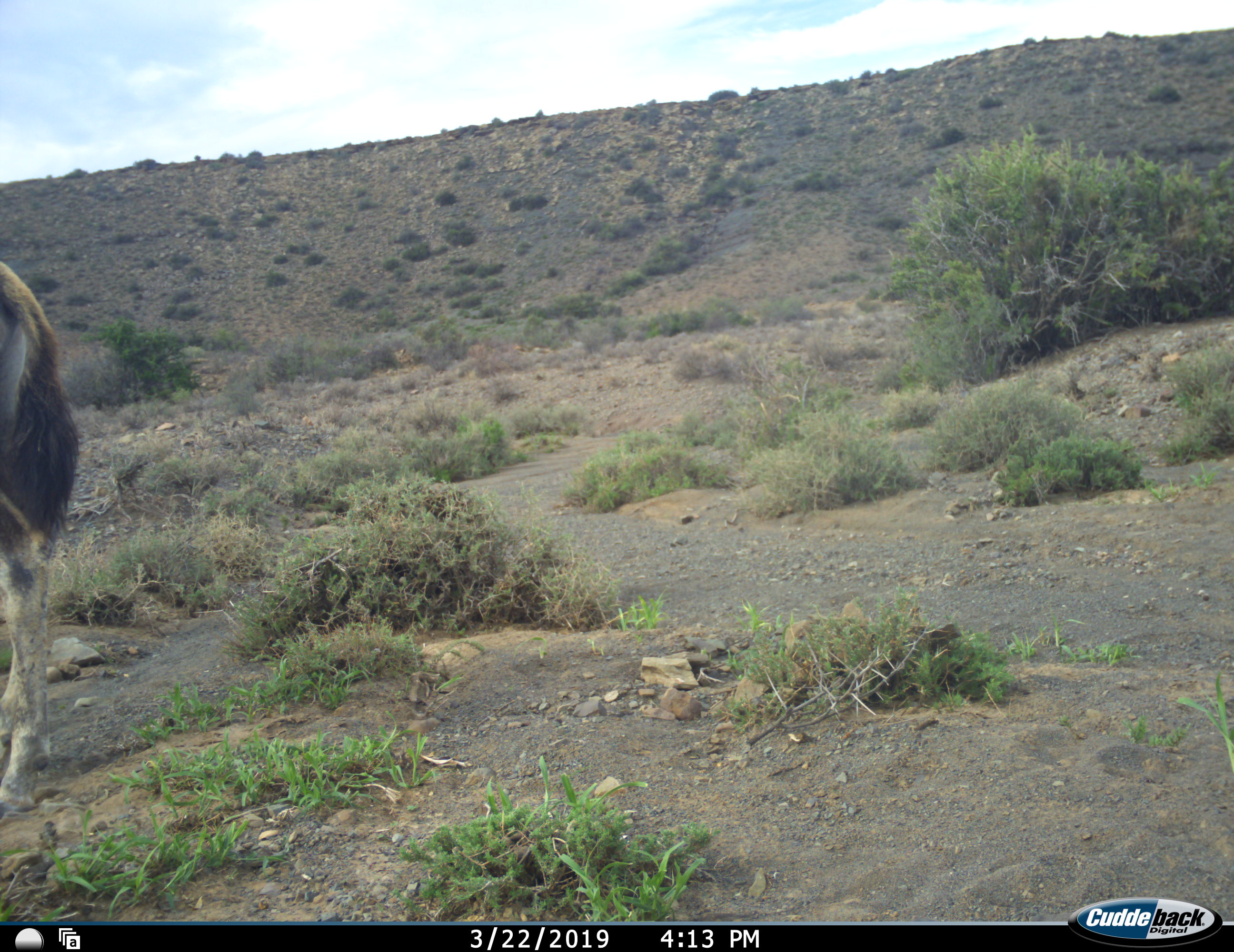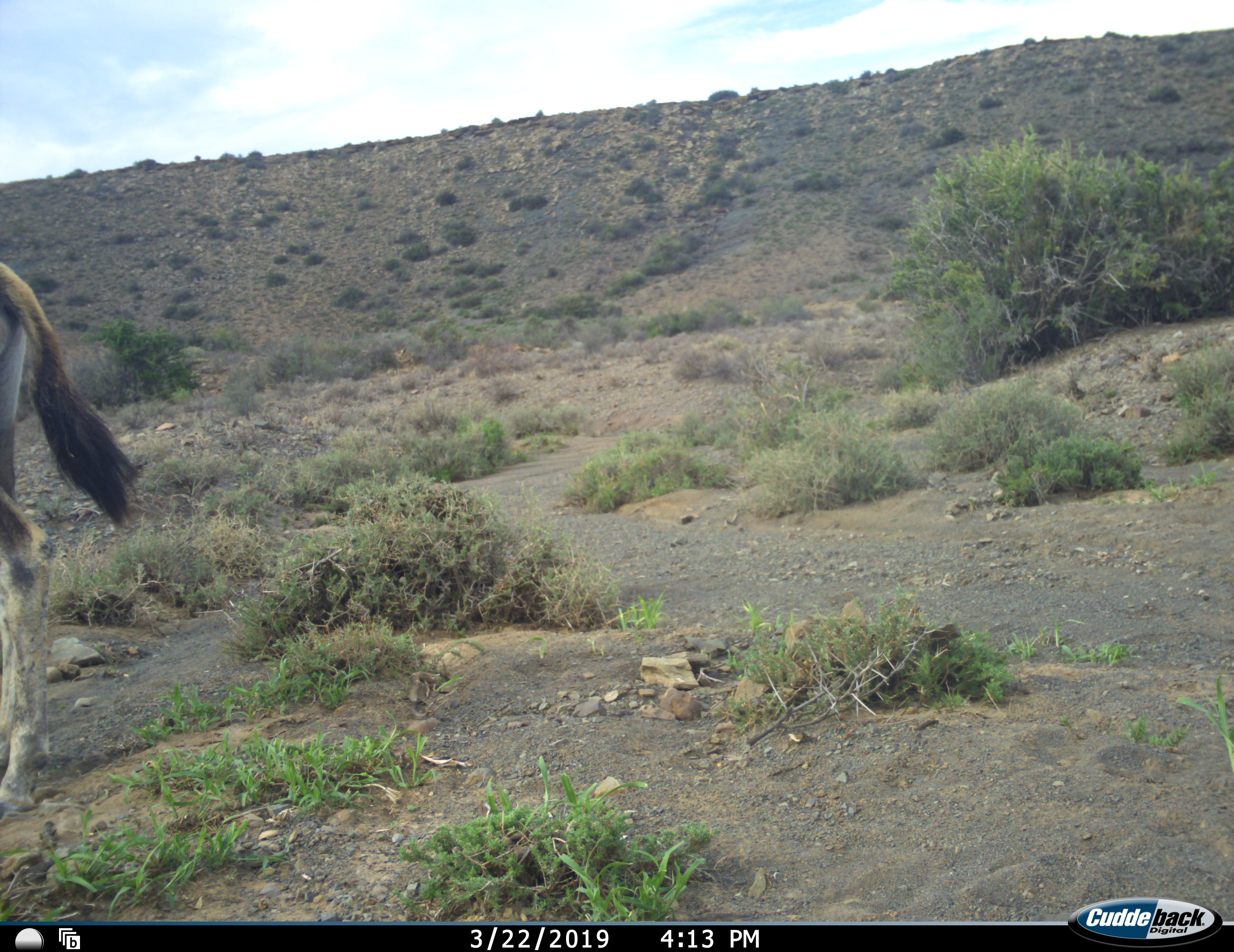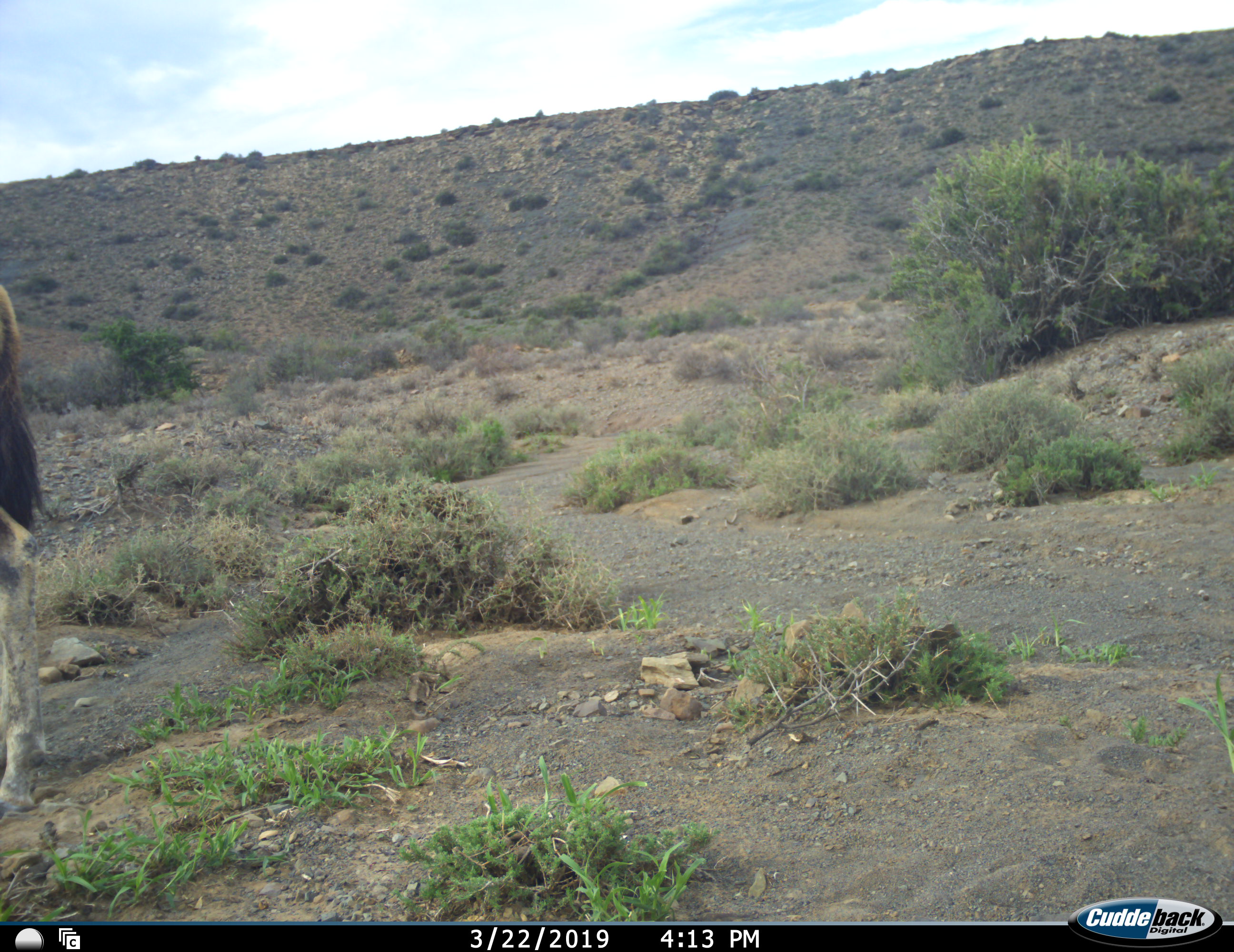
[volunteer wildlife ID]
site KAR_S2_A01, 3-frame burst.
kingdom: Animalia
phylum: Chordata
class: Mammalia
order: Artiodactyla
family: Bovidae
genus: Oryx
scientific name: Oryx gazella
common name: gemsbok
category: oryx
Oryx (gemsbok) (Oryx gazella), count 1. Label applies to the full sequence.